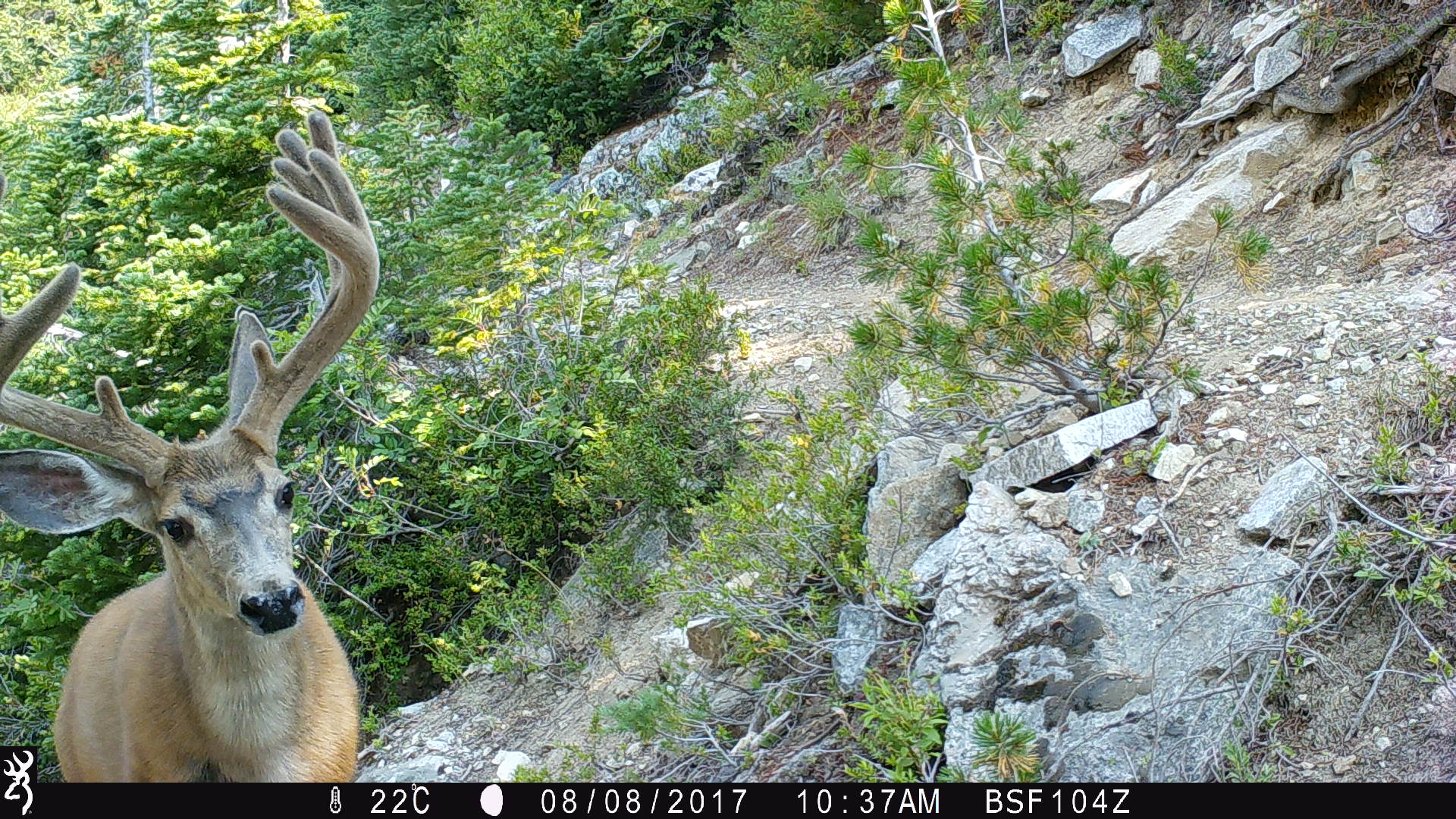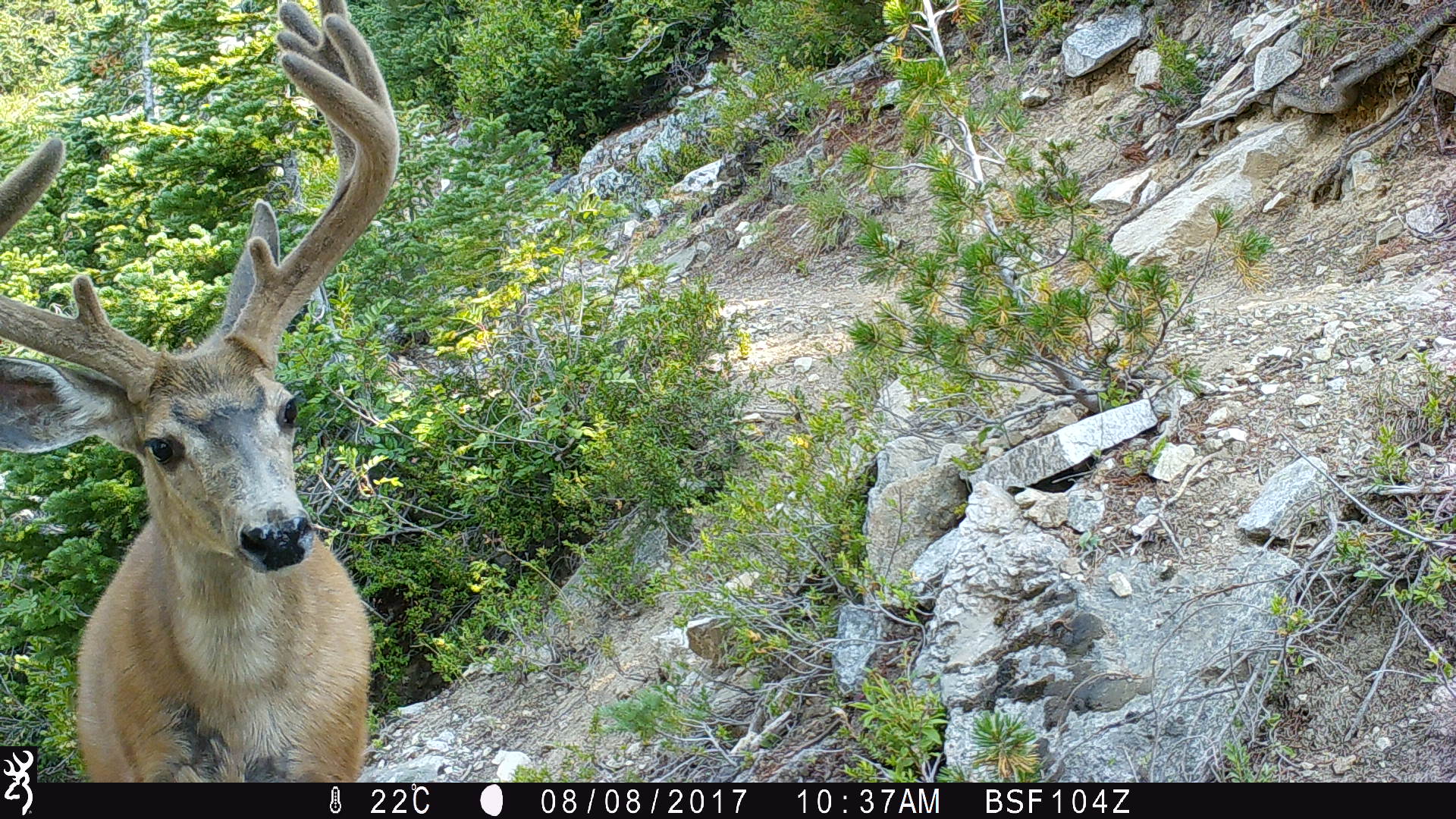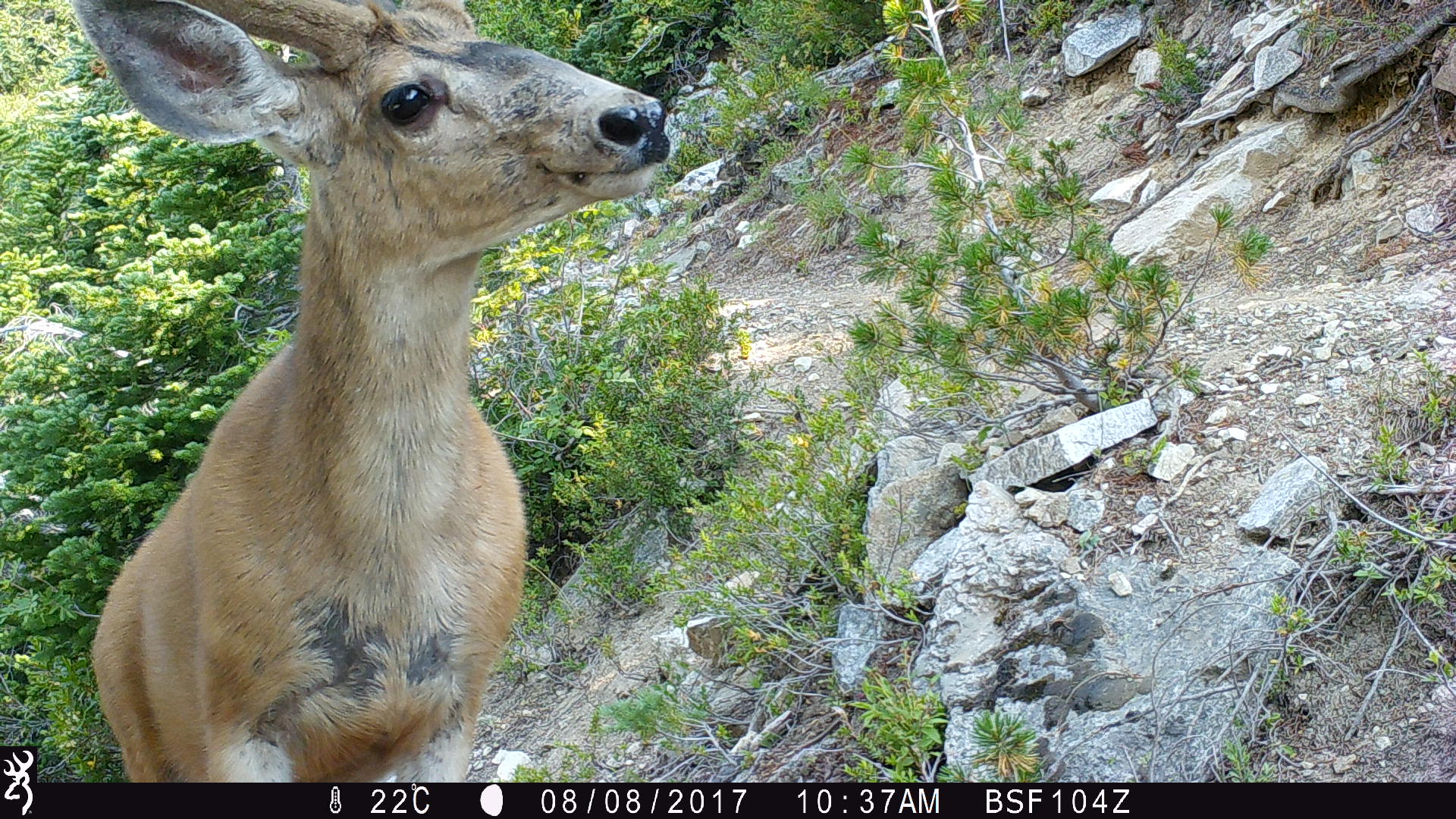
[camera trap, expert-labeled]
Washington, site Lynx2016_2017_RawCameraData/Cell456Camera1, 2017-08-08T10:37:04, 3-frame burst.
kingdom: Animalia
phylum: Chordata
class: Mammalia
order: Artiodactyla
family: Cervidae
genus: Odocoileus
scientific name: Odocoileus hemionus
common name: mule deer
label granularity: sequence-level